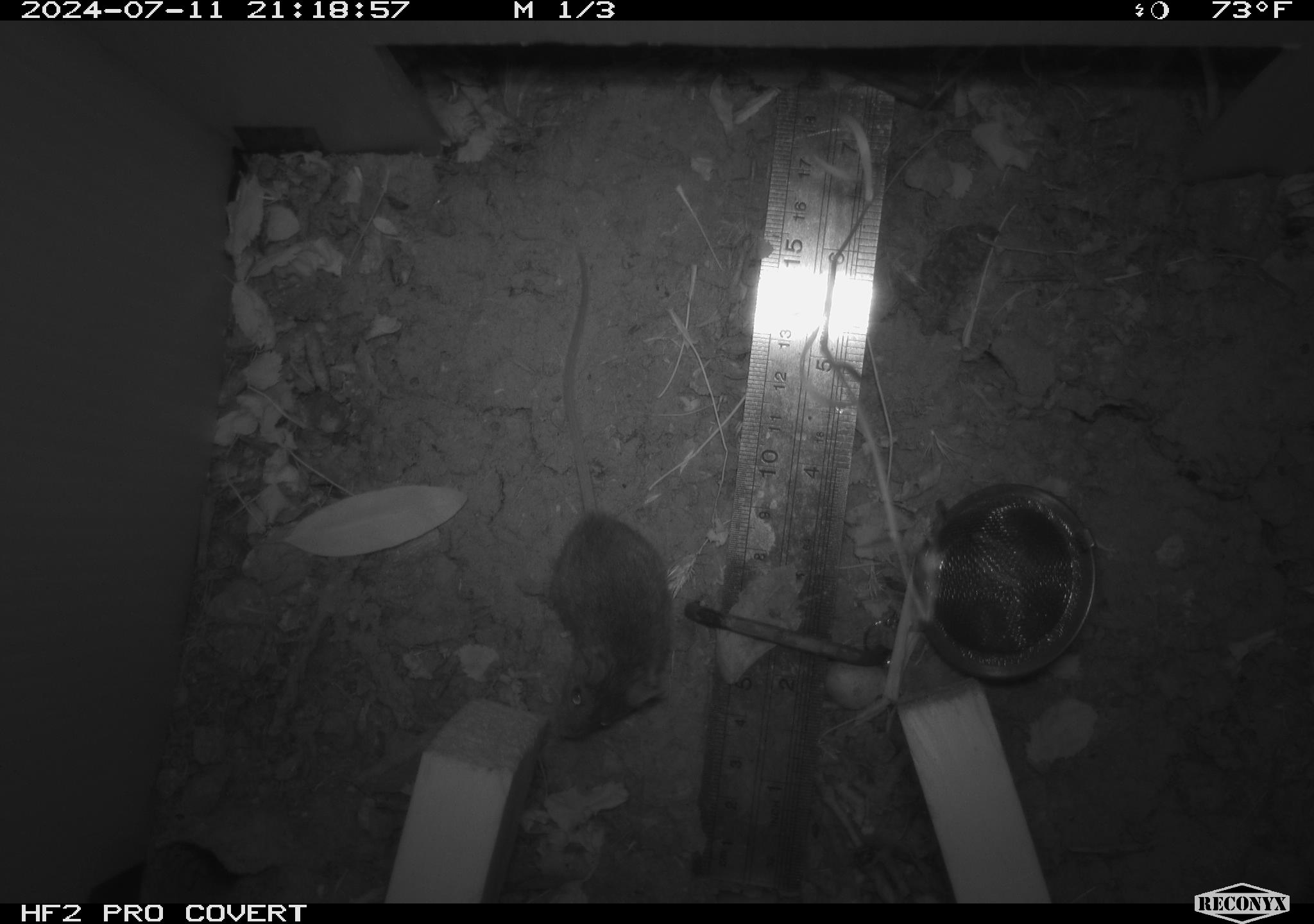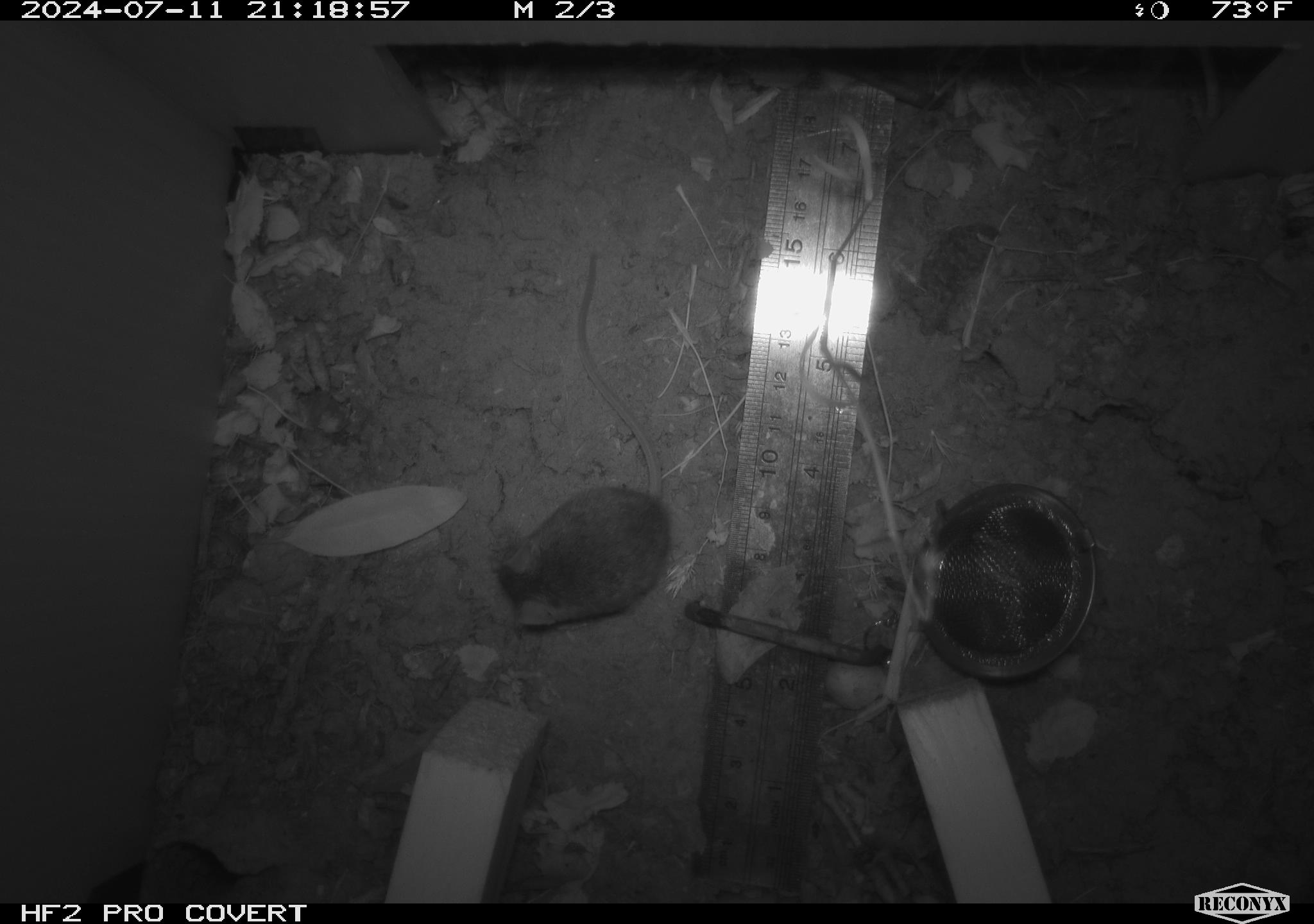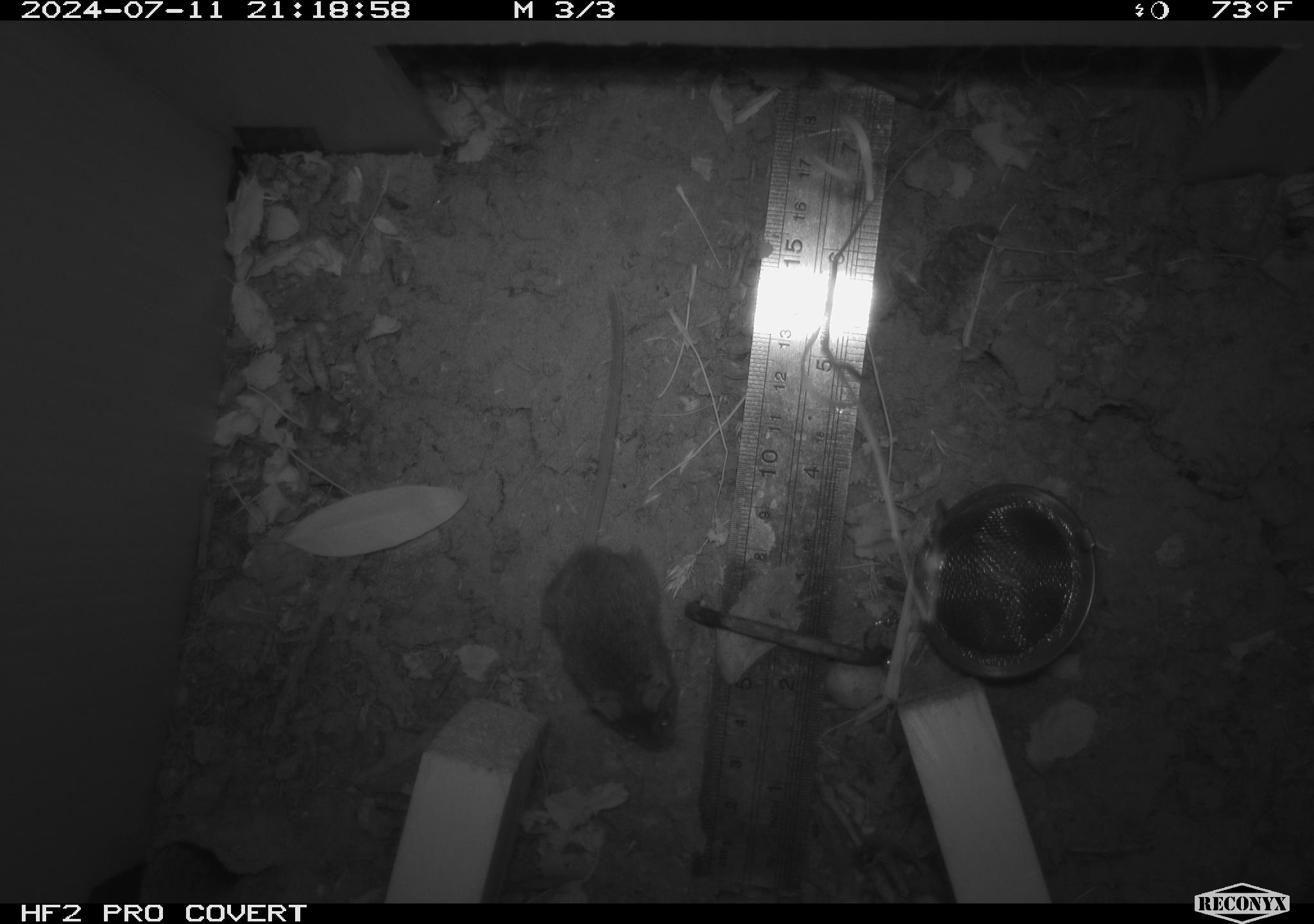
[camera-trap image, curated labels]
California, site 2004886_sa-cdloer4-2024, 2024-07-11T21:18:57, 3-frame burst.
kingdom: Animalia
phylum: Chordata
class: Mammalia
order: Rodentia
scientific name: Rodentia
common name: rodent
Rodent (Rodentia).